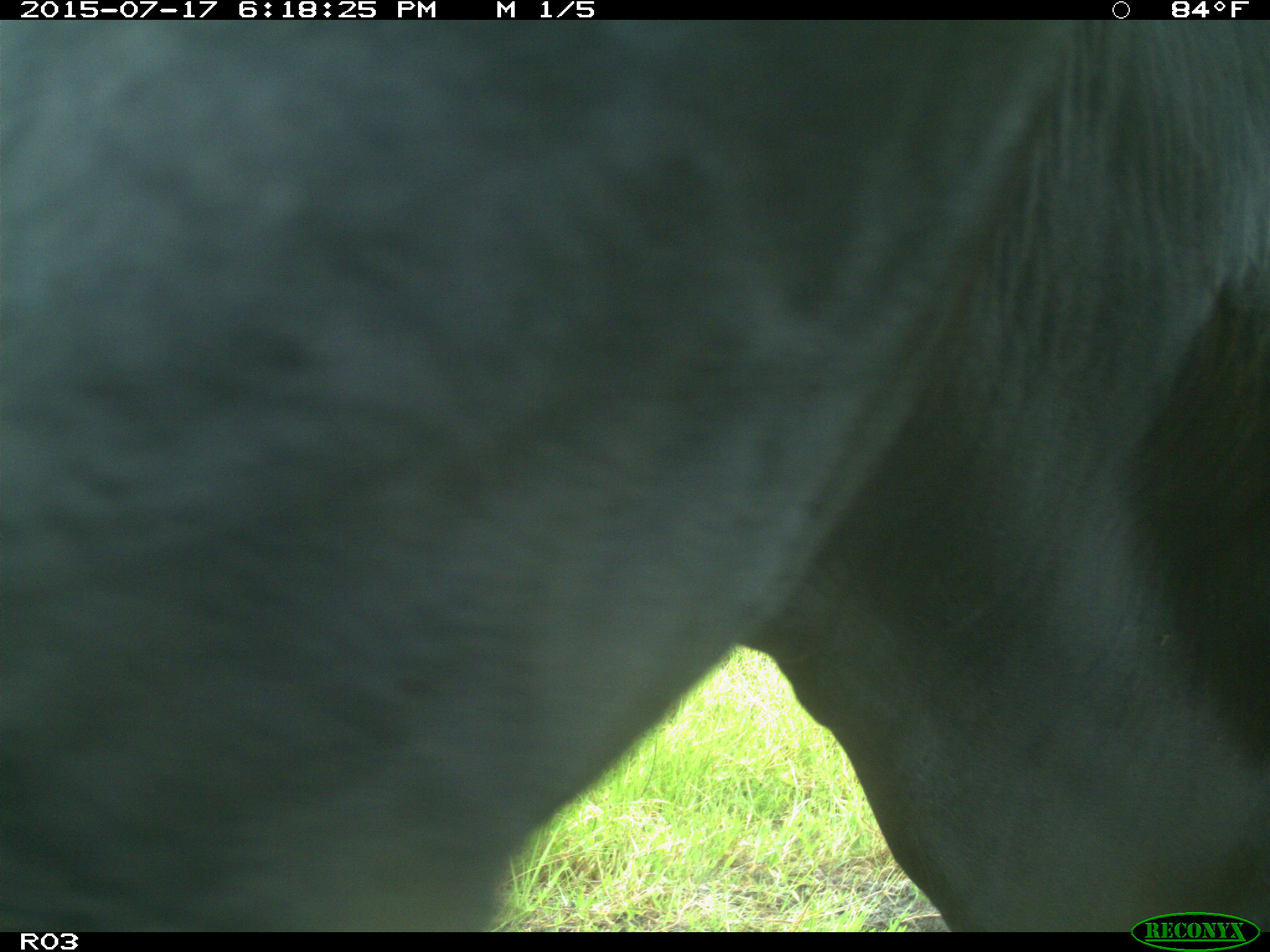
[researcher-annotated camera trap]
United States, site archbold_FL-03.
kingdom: Animalia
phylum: Chordata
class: Mammalia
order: Artiodactyla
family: Bovidae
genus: Bos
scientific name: Bos taurus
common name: domestic cow